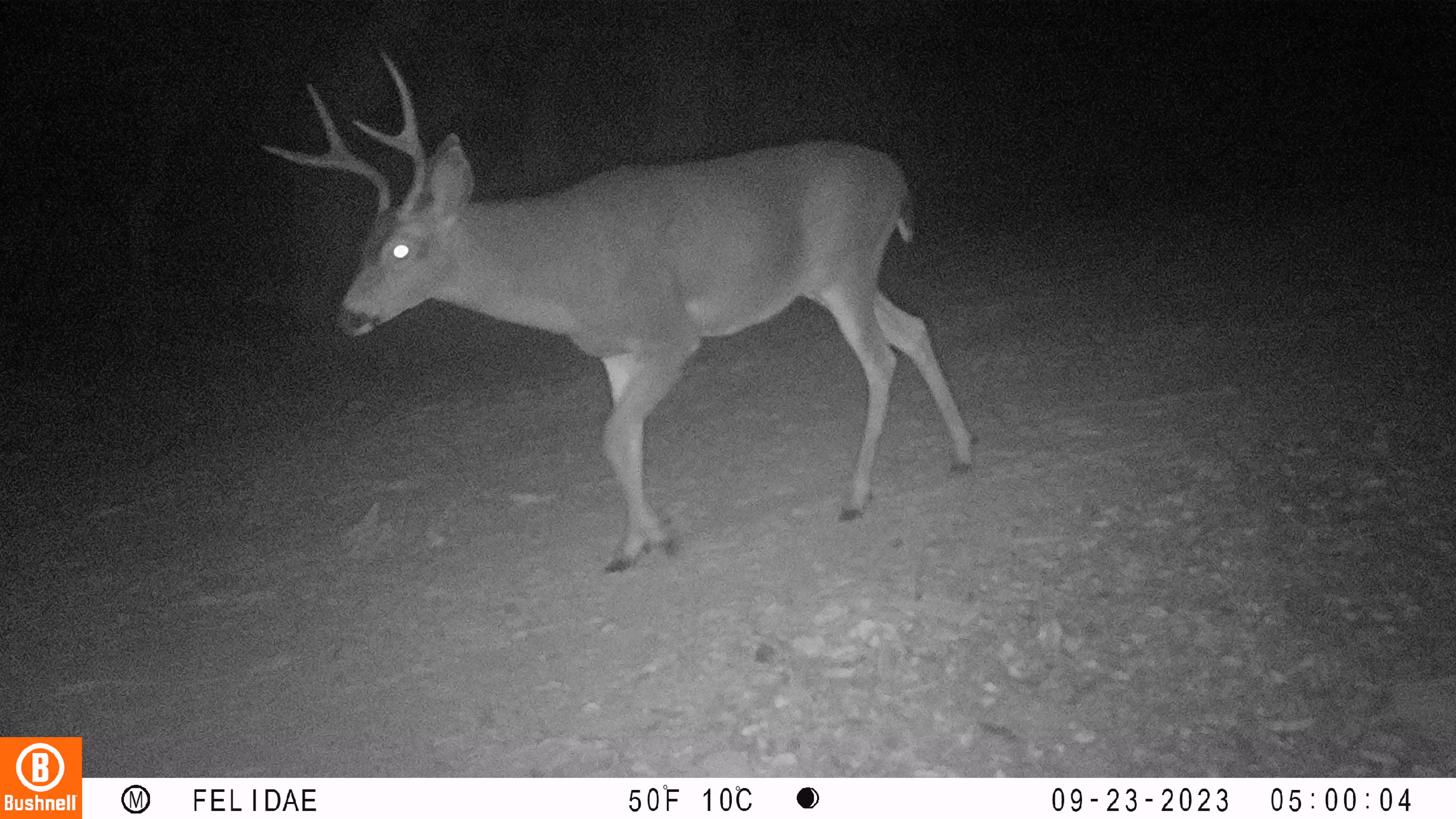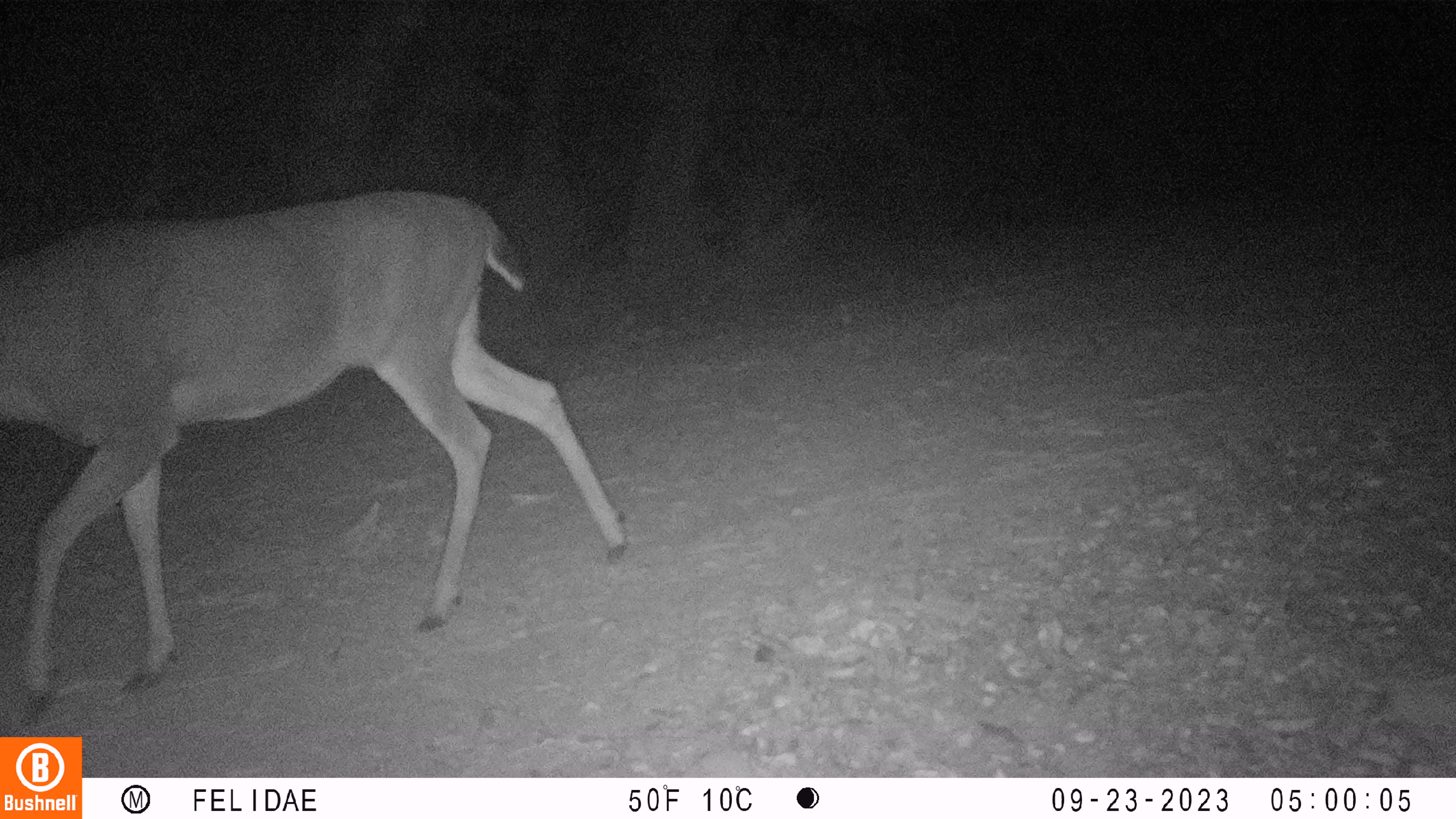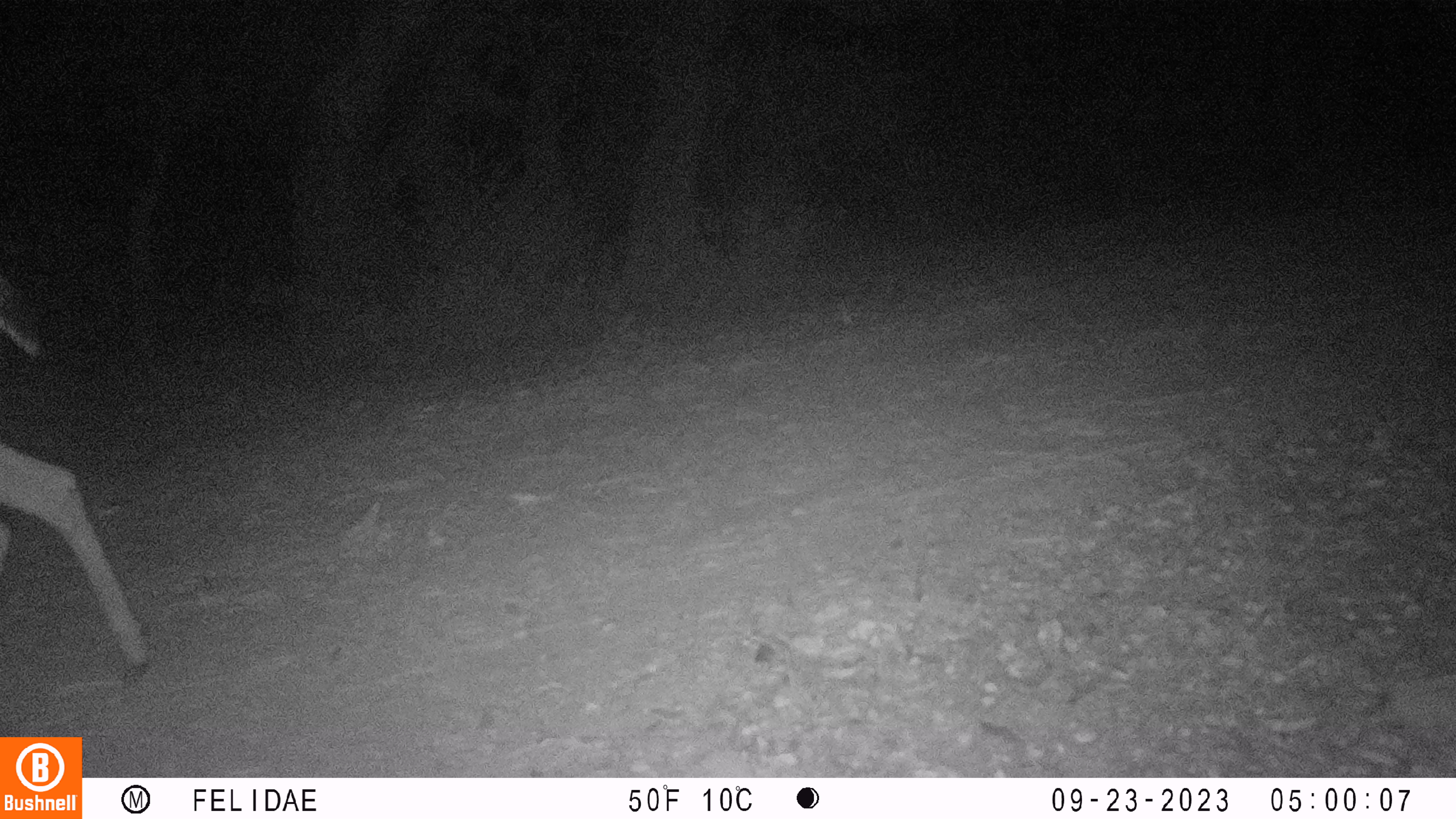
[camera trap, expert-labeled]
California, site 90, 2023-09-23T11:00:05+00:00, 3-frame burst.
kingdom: Animalia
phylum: Chordata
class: Mammalia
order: Artiodactyla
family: Cervidae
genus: Odocoileus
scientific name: Odocoileus hemionus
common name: mule deer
Mule deer (Odocoileus hemionus).